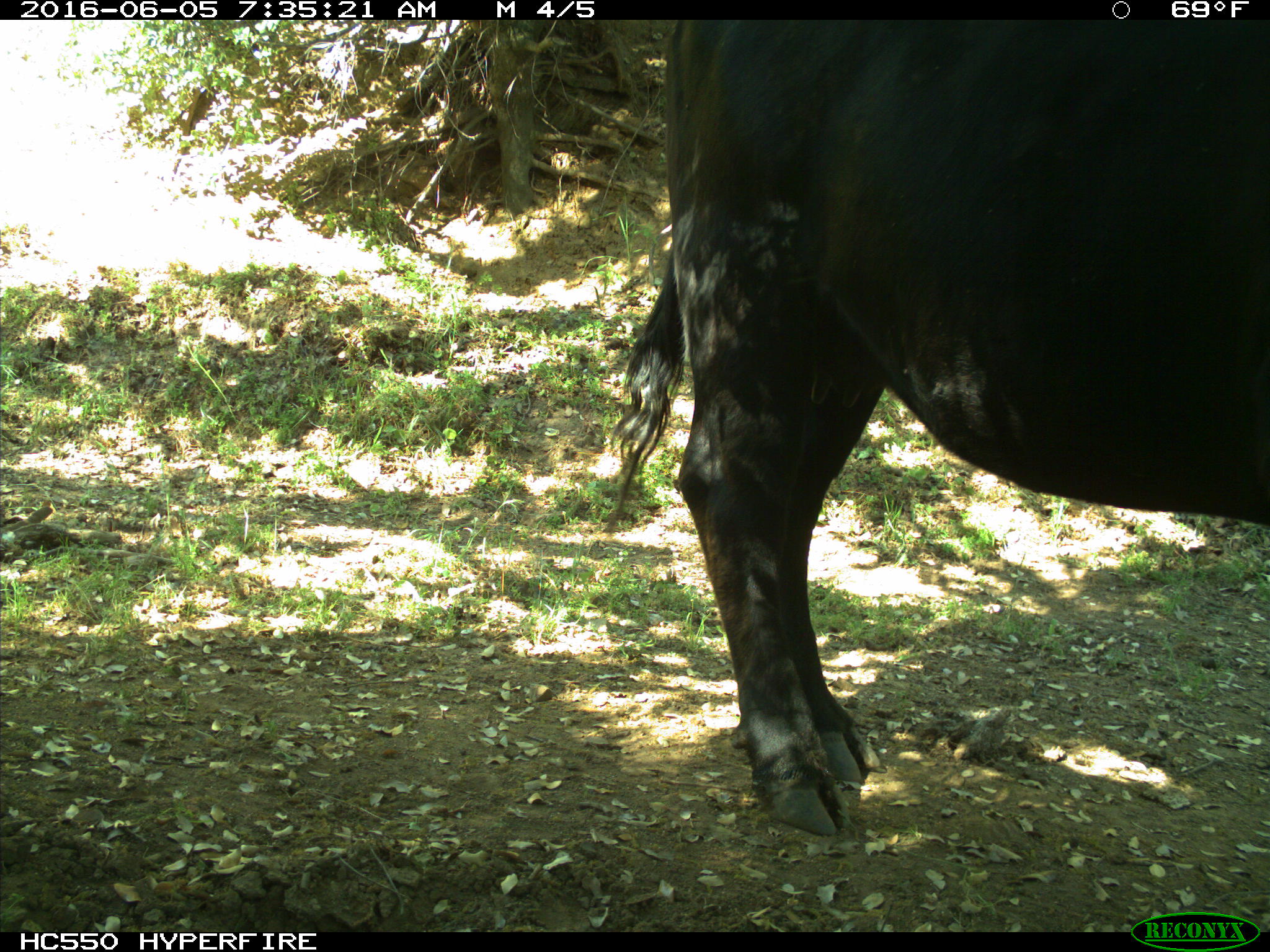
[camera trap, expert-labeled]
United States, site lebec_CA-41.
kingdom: Animalia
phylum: Chordata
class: Mammalia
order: Artiodactyla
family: Bovidae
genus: Bos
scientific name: Bos taurus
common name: domestic cow